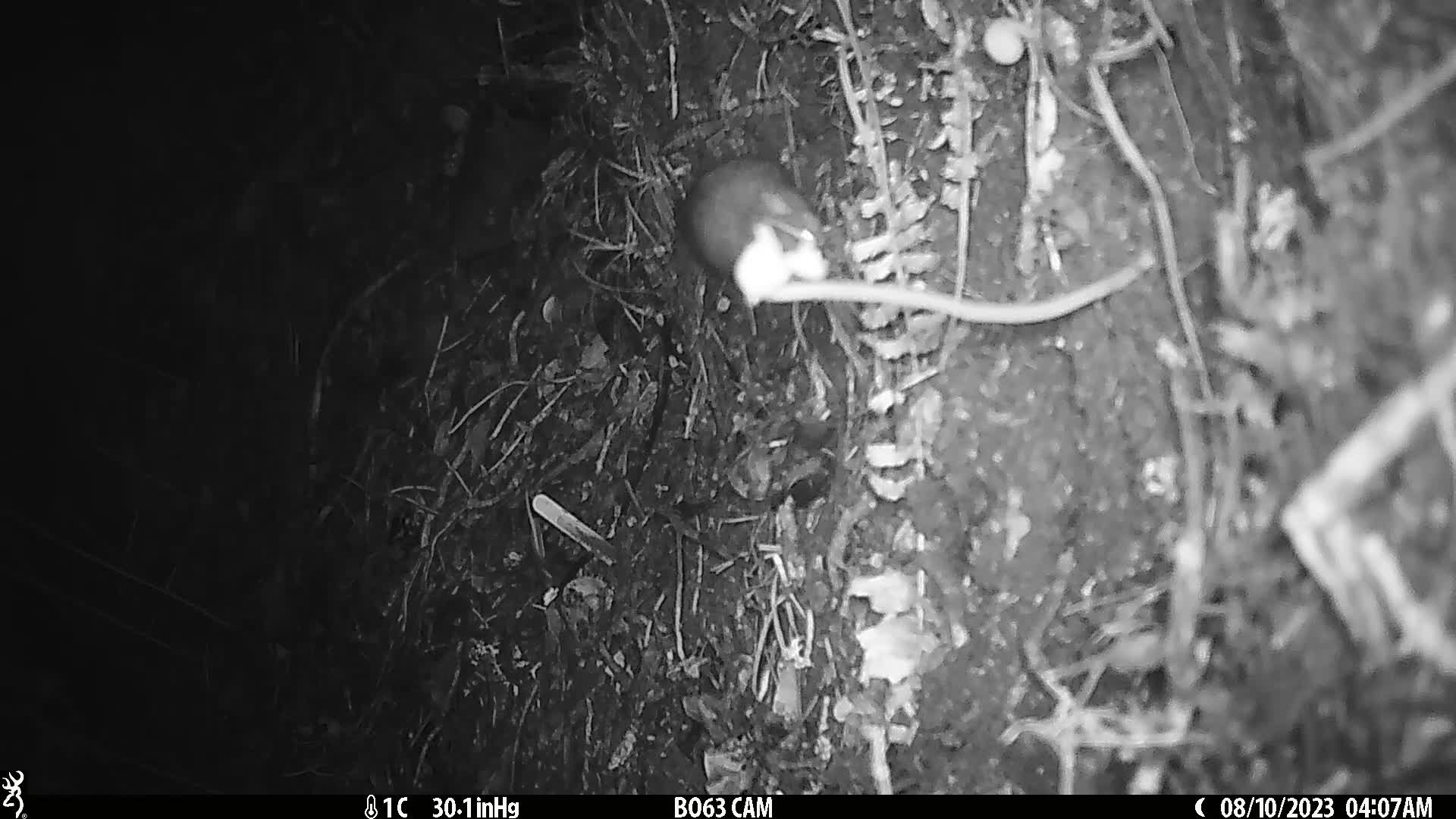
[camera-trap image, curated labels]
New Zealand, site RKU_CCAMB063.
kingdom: Animalia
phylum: Chordata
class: Mammalia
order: Rodentia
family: Muridae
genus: Rattus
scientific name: Rattus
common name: rat